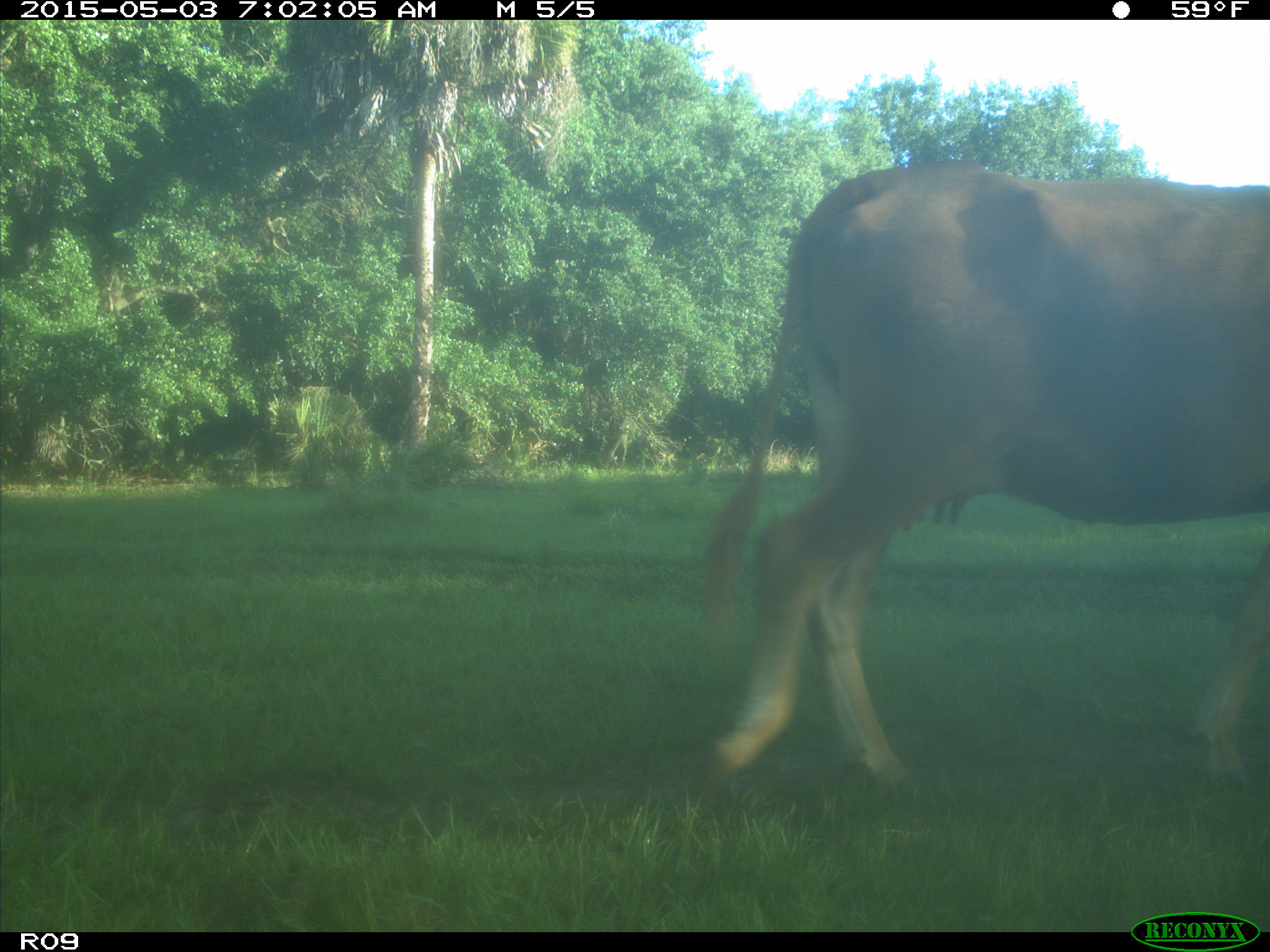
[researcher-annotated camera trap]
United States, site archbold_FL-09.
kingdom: Animalia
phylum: Chordata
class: Mammalia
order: Artiodactyla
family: Bovidae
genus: Bos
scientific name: Bos taurus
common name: domestic cow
Bos taurus (domestic cow).